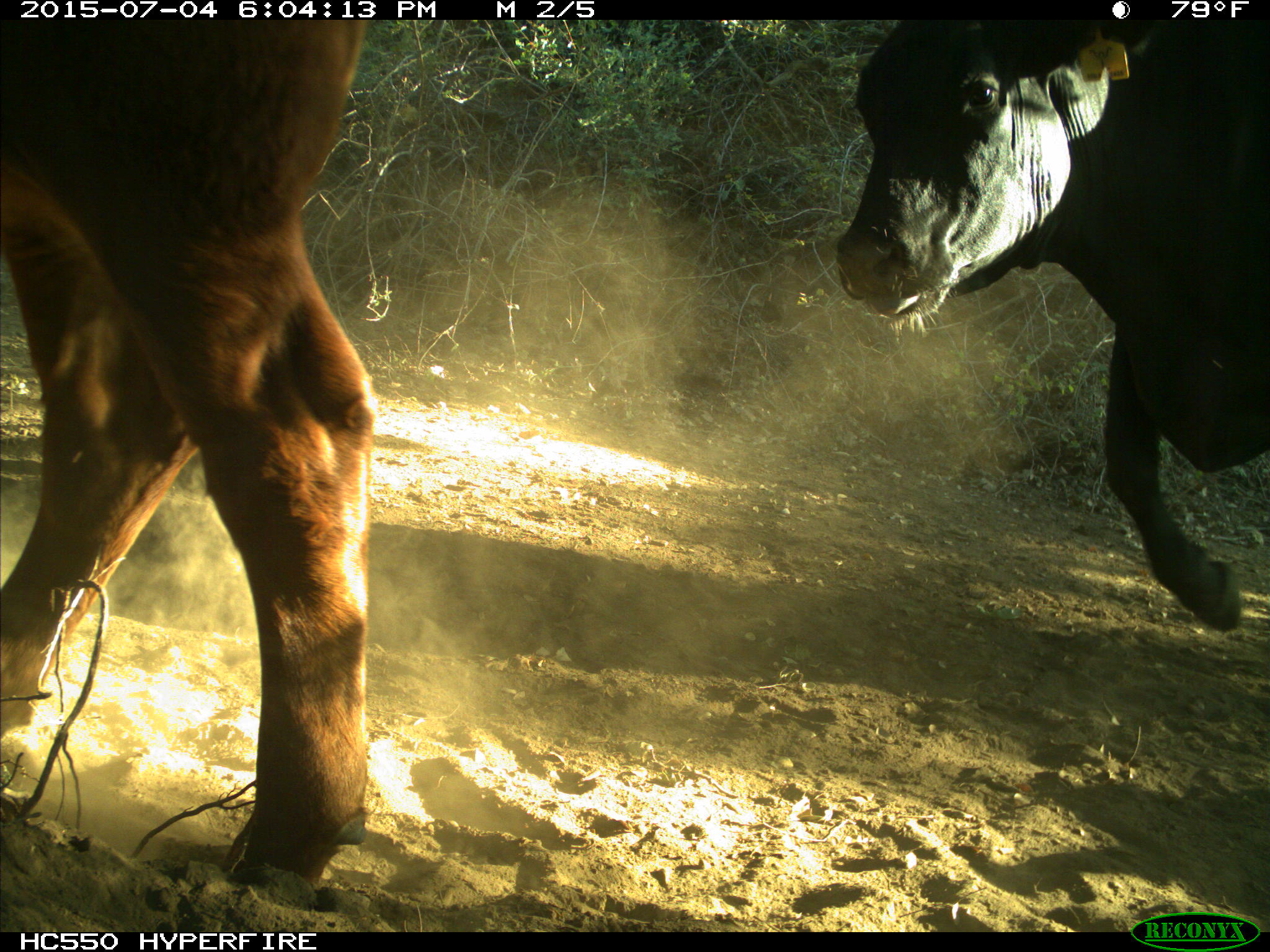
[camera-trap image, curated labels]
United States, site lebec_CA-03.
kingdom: Animalia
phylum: Chordata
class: Mammalia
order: Artiodactyla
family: Bovidae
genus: Bos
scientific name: Bos taurus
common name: domestic cow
Bos taurus (domestic cow).